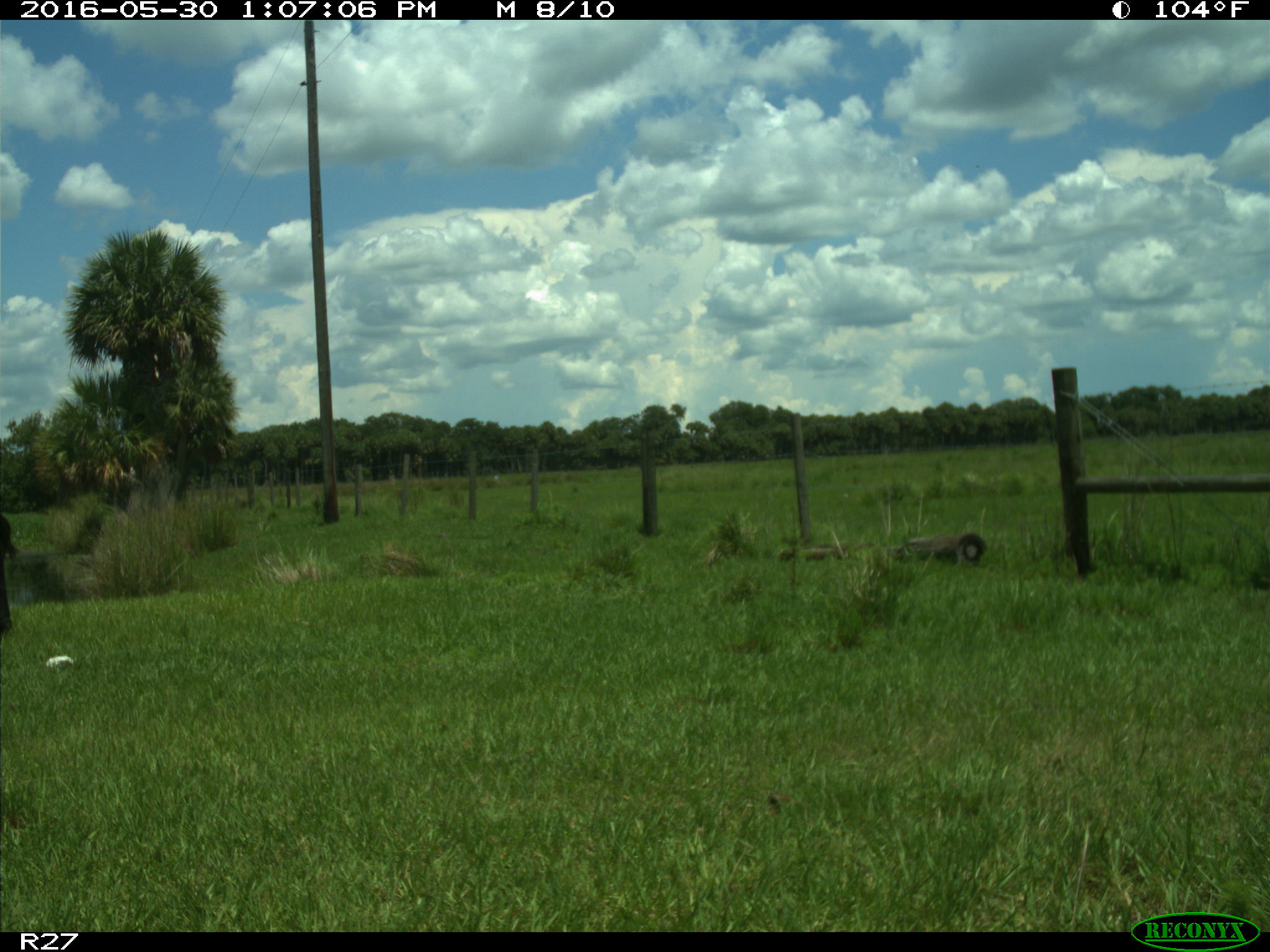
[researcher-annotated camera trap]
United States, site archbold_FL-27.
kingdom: Animalia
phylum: Chordata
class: Mammalia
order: Artiodactyla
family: Bovidae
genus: Bos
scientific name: Bos taurus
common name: domestic cow